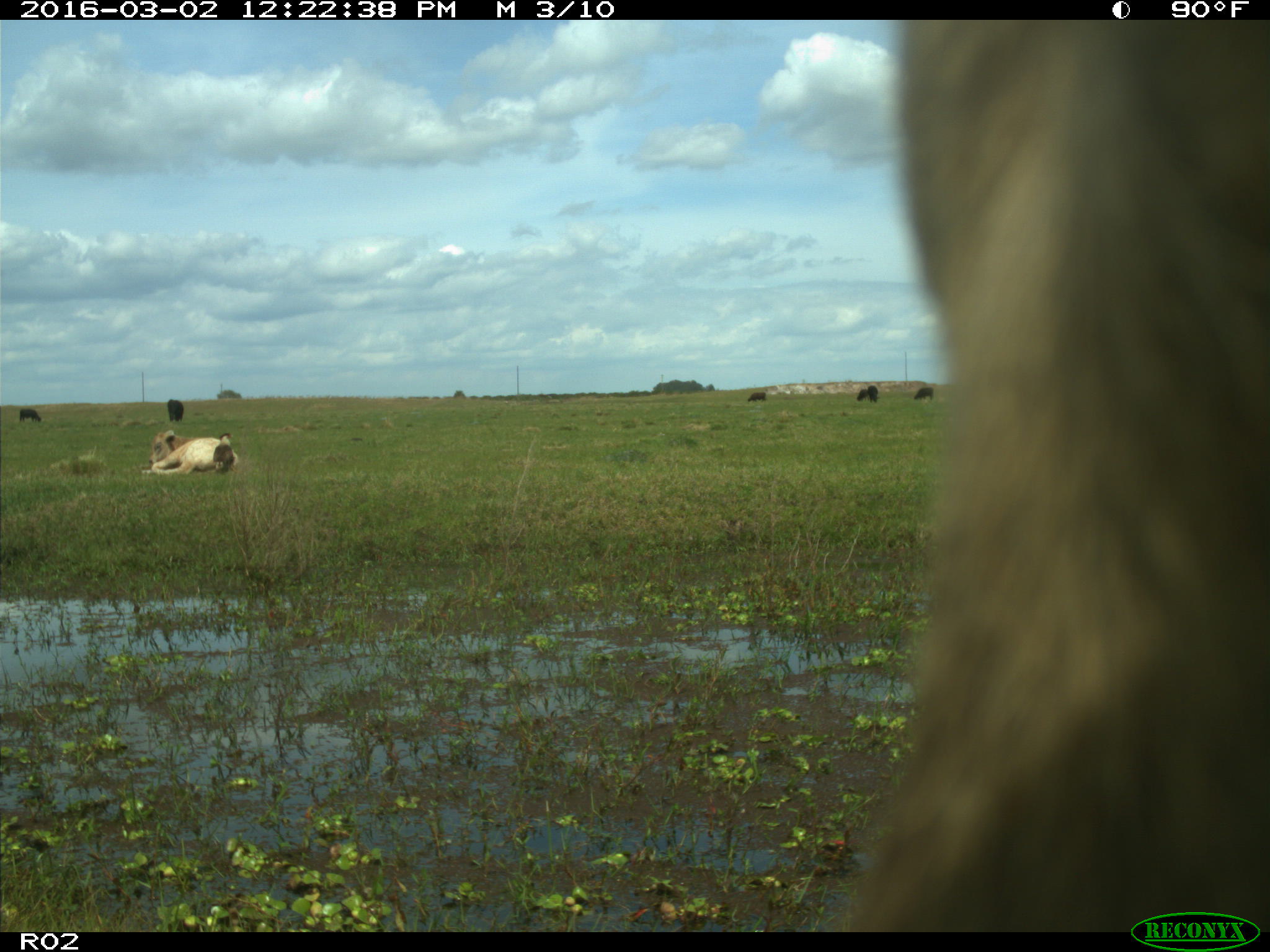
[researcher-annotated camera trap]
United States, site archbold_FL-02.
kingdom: Animalia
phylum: Chordata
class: Mammalia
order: Artiodactyla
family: Bovidae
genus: Bos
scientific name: Bos taurus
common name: domestic cow